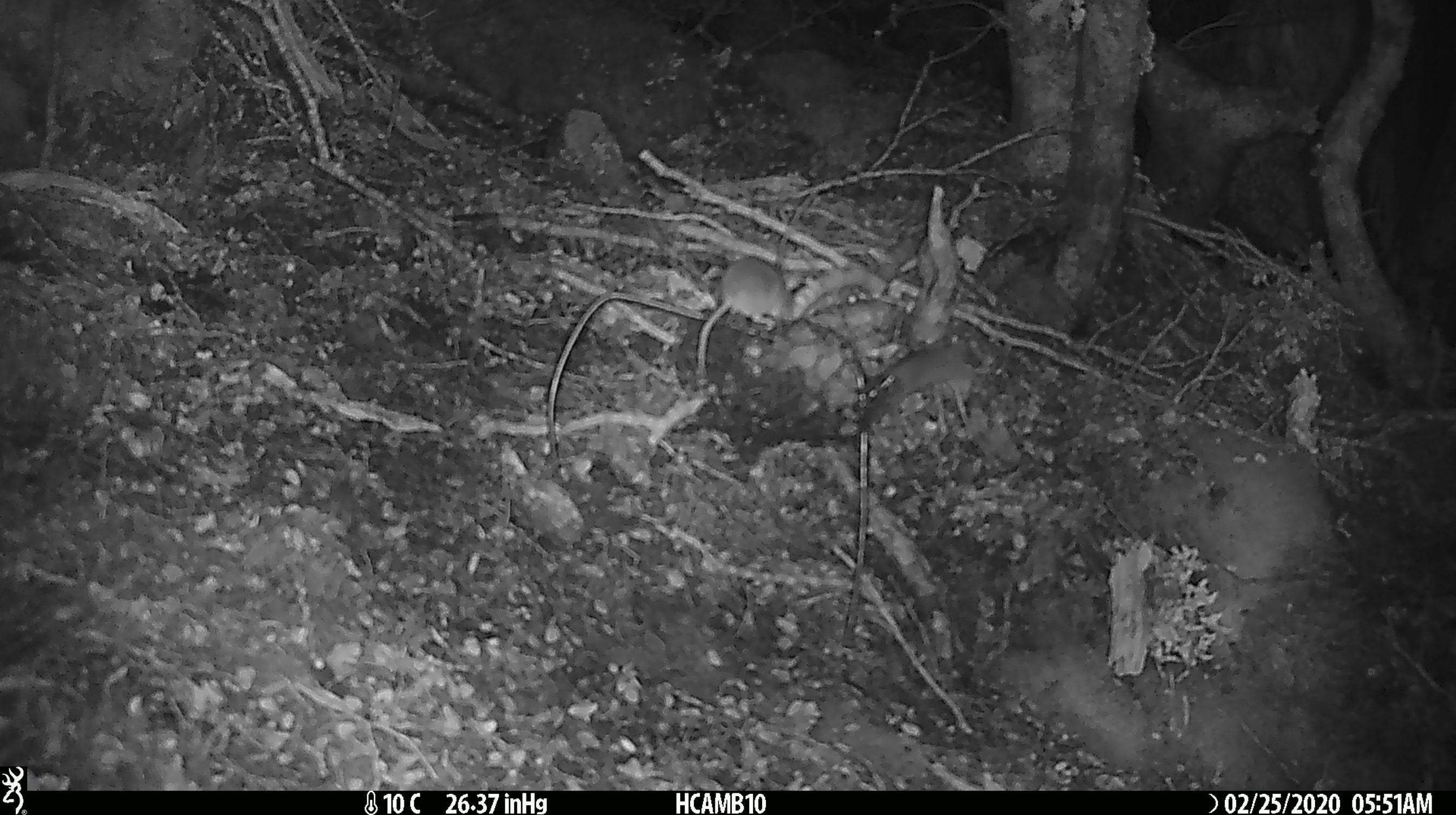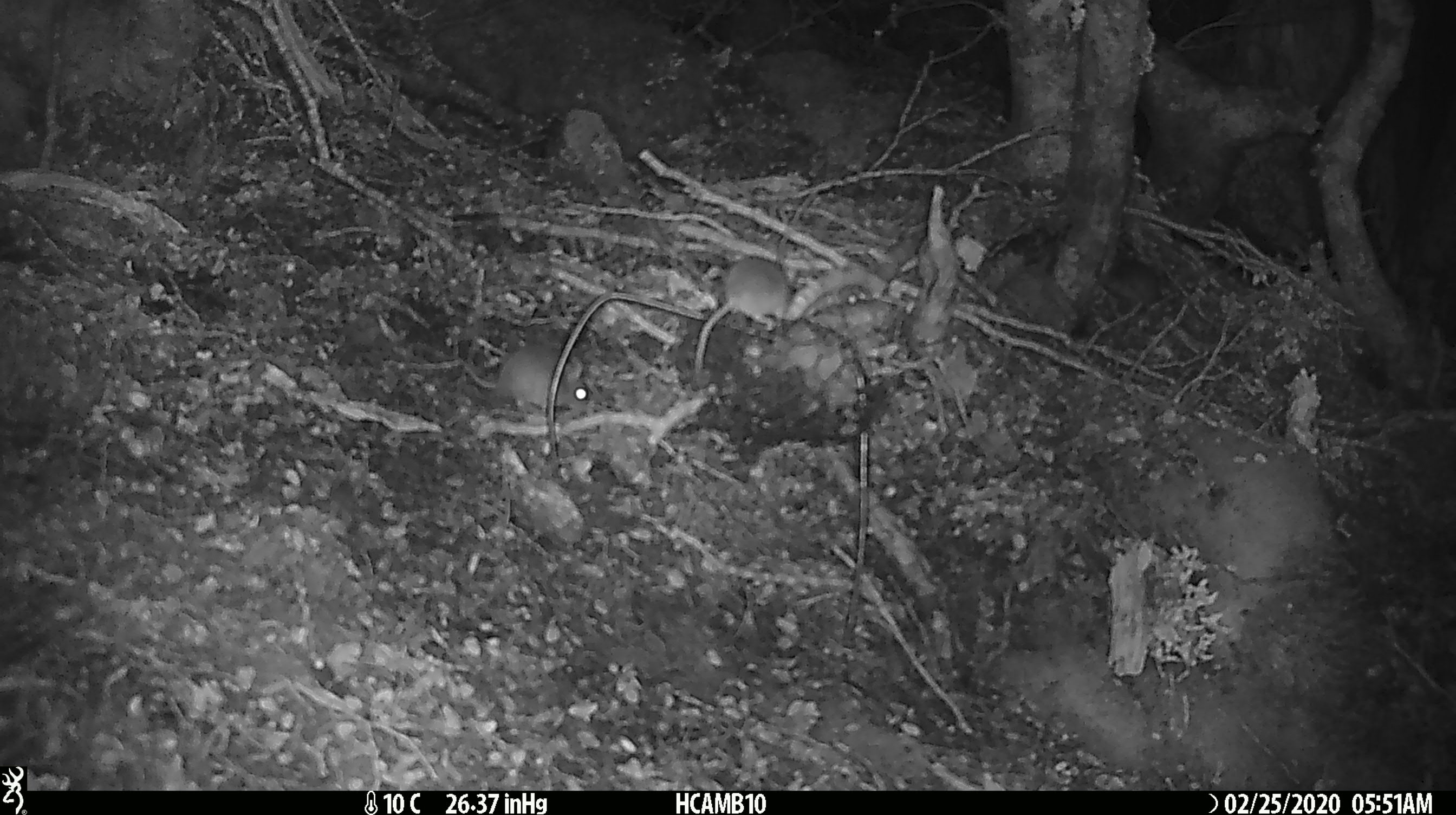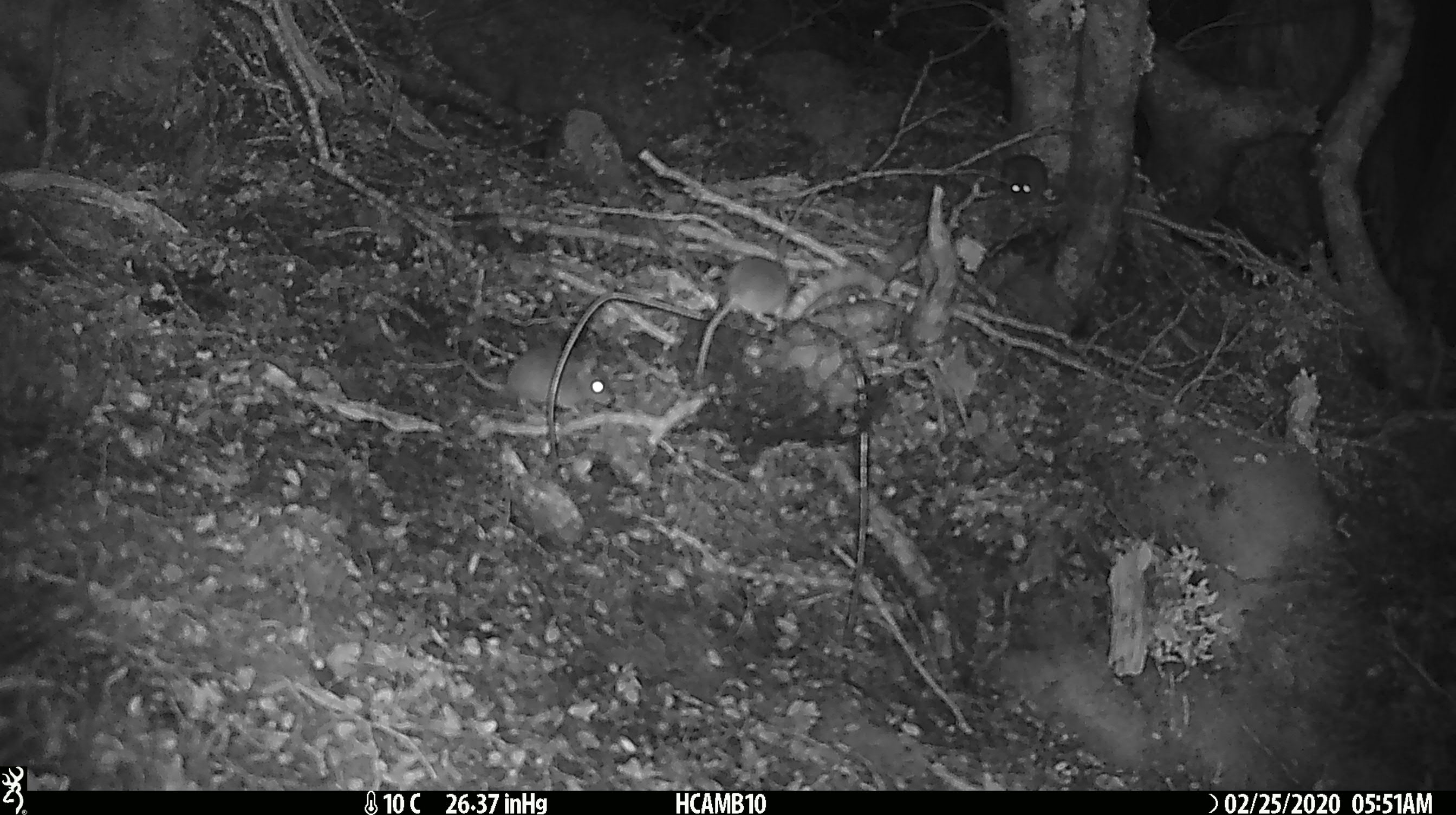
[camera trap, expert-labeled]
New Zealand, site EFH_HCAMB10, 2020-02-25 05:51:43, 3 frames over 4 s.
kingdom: Animalia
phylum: Chordata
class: Mammalia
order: Rodentia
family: Muridae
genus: Mus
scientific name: Mus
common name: mouse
Mouse (Mus).